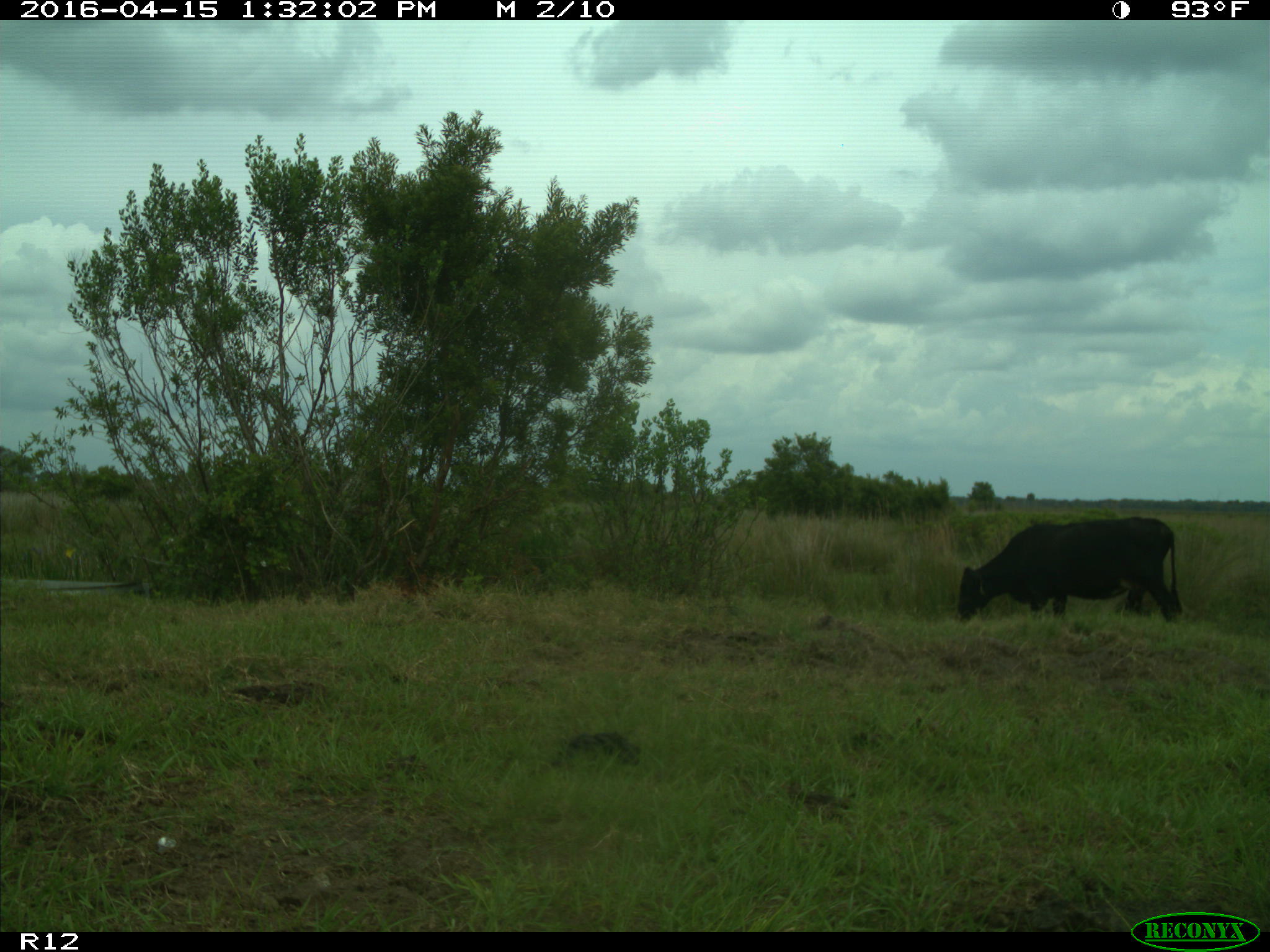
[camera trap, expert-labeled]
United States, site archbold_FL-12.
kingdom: Animalia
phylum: Chordata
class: Mammalia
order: Artiodactyla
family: Bovidae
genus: Bos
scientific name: Bos taurus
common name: domestic cow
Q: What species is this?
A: Bos taurus (domestic cow).